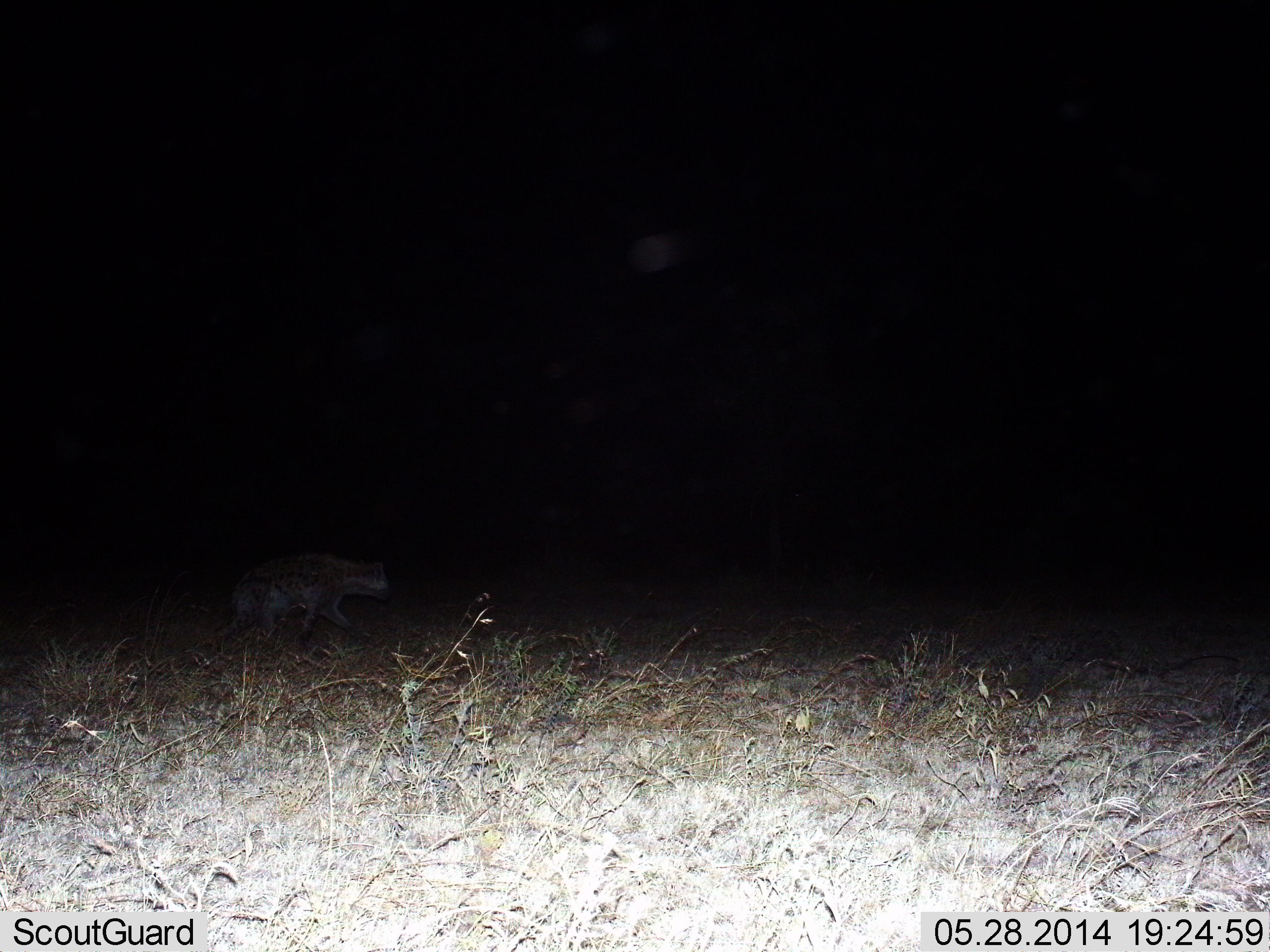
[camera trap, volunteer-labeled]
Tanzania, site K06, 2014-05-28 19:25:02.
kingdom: Animalia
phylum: Chordata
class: Mammalia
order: Carnivora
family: Hyaenidae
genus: Crocuta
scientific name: Crocuta crocuta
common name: spotted hyena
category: hyenaspotted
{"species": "hyenaspotted (spotted hyena) (Crocuta crocuta)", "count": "1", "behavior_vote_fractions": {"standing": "10%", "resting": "0%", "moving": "100%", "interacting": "0%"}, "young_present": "0%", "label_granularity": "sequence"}